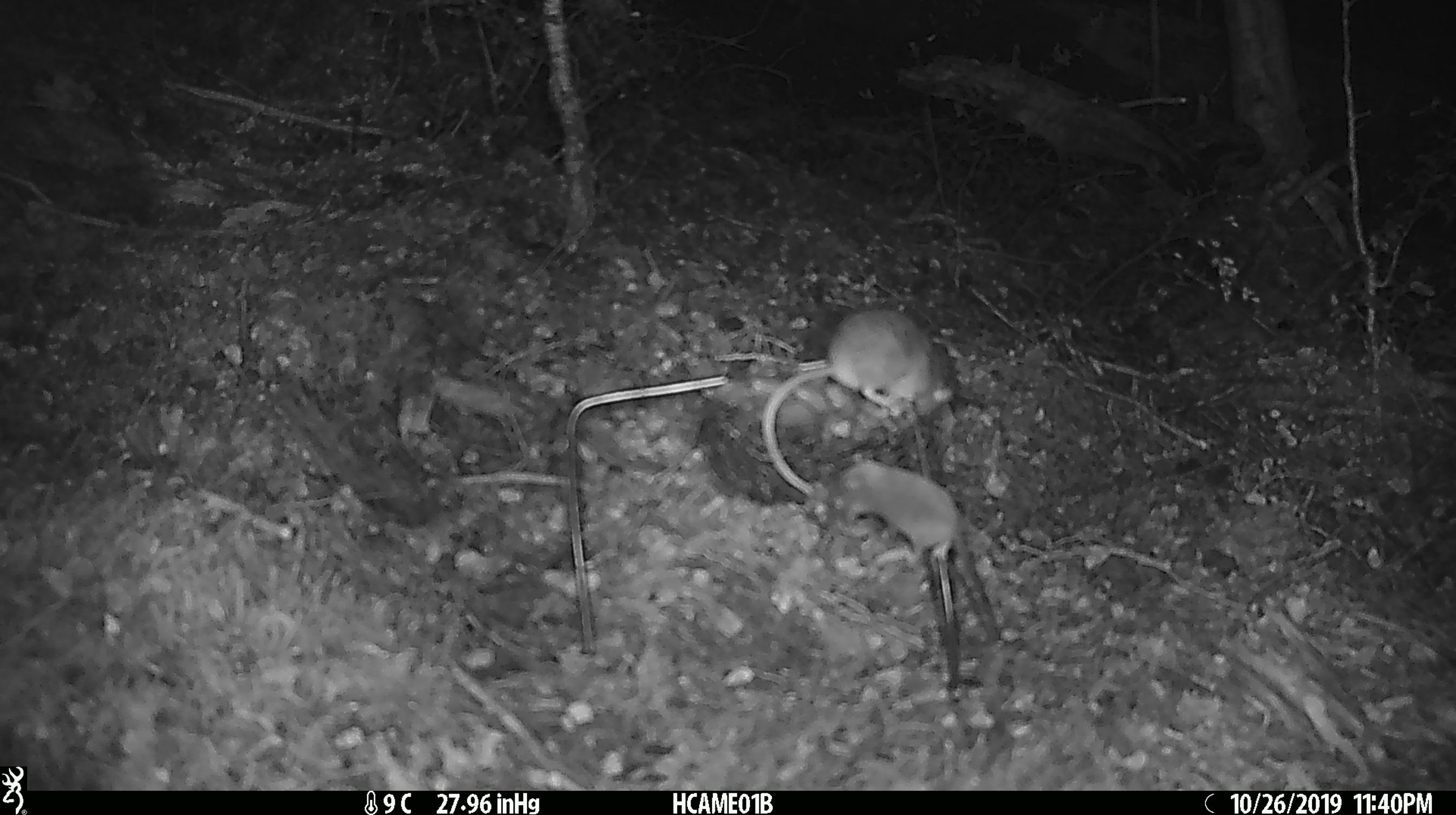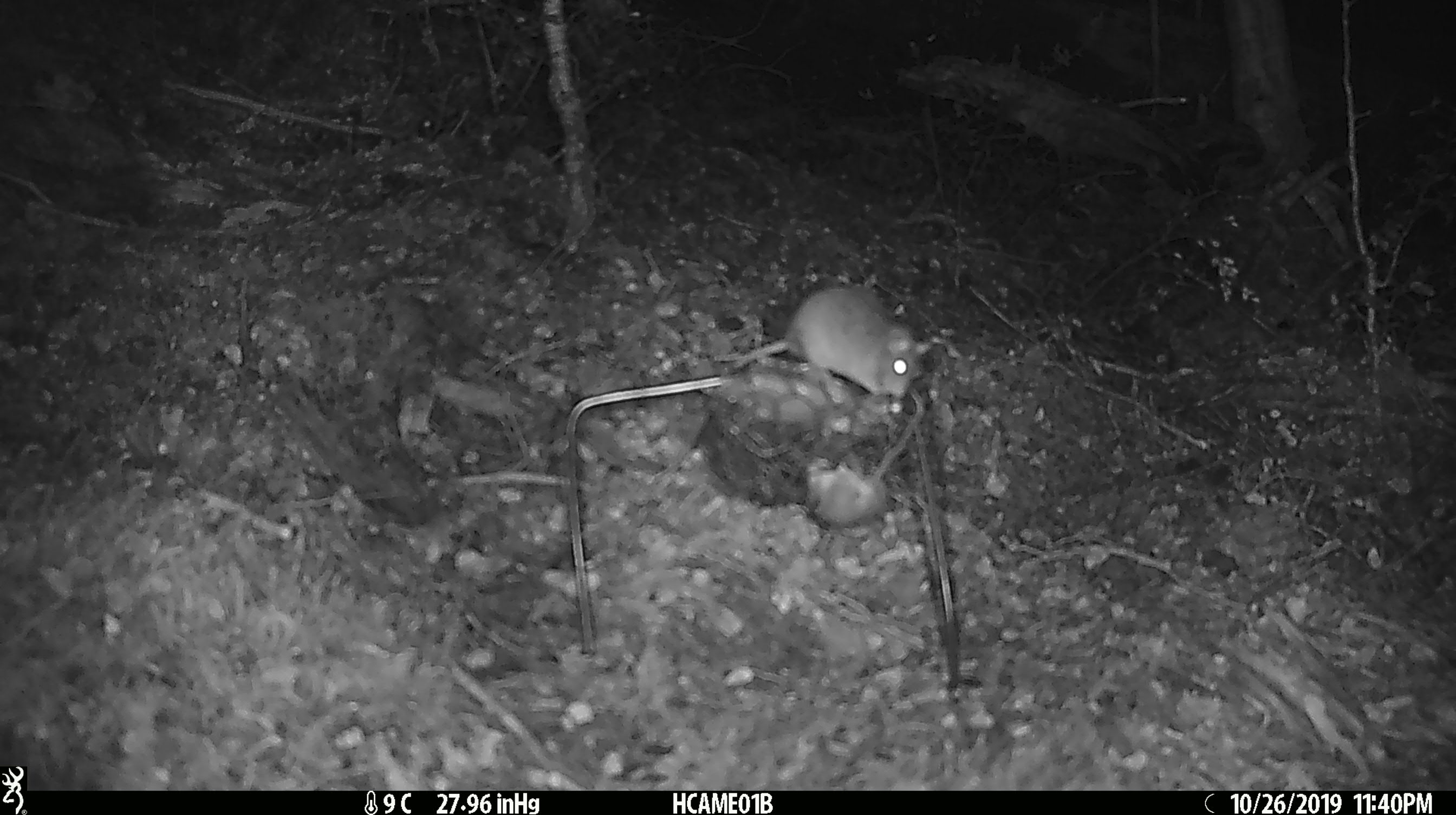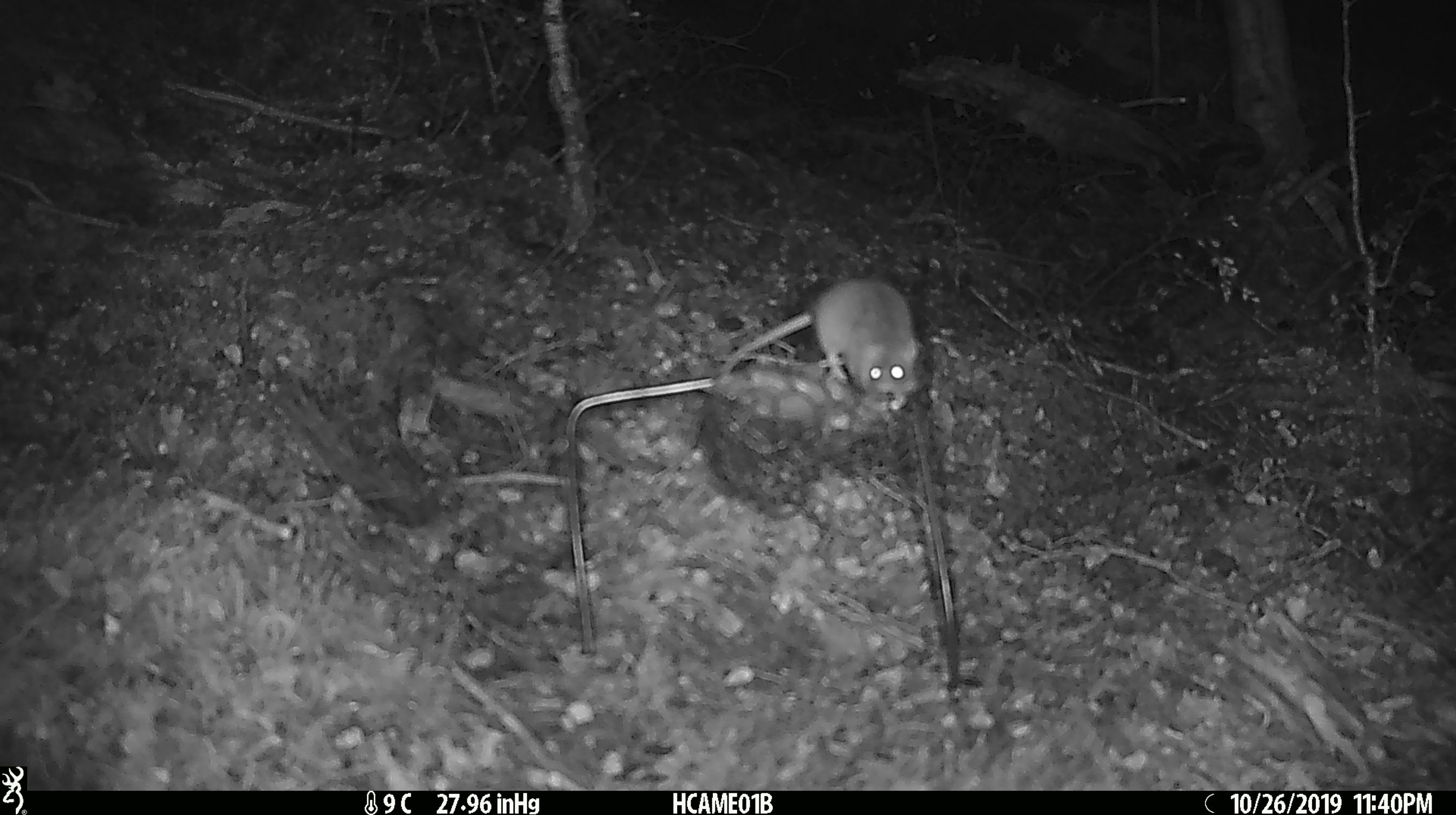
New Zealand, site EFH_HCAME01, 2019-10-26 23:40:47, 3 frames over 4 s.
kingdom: Animalia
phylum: Chordata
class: Mammalia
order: Rodentia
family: Muridae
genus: Mus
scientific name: Mus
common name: mouse